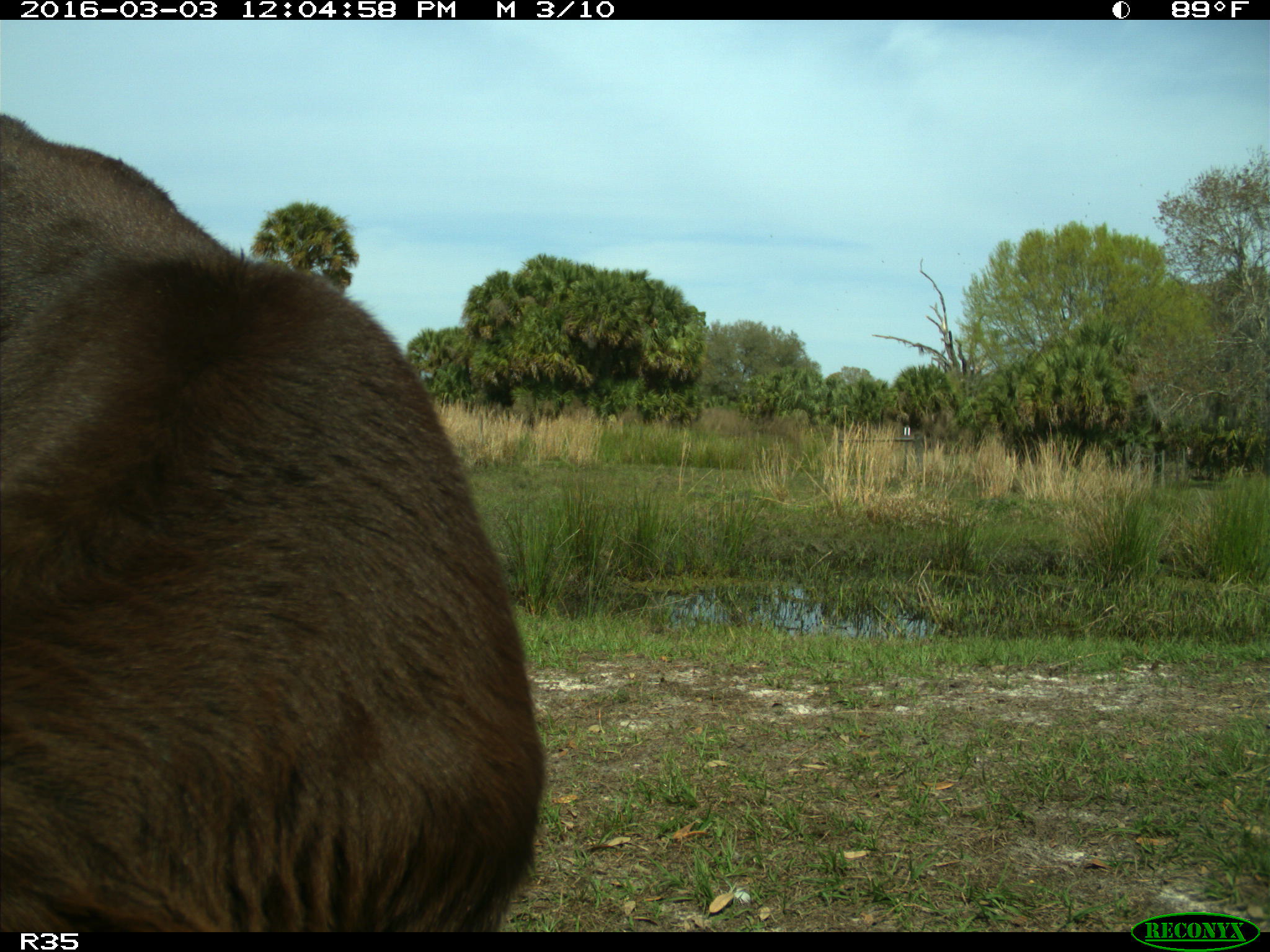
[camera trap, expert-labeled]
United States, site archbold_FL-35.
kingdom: Animalia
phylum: Chordata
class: Mammalia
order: Artiodactyla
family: Bovidae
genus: Bos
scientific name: Bos taurus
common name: domestic cow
Bos taurus (domestic cow).